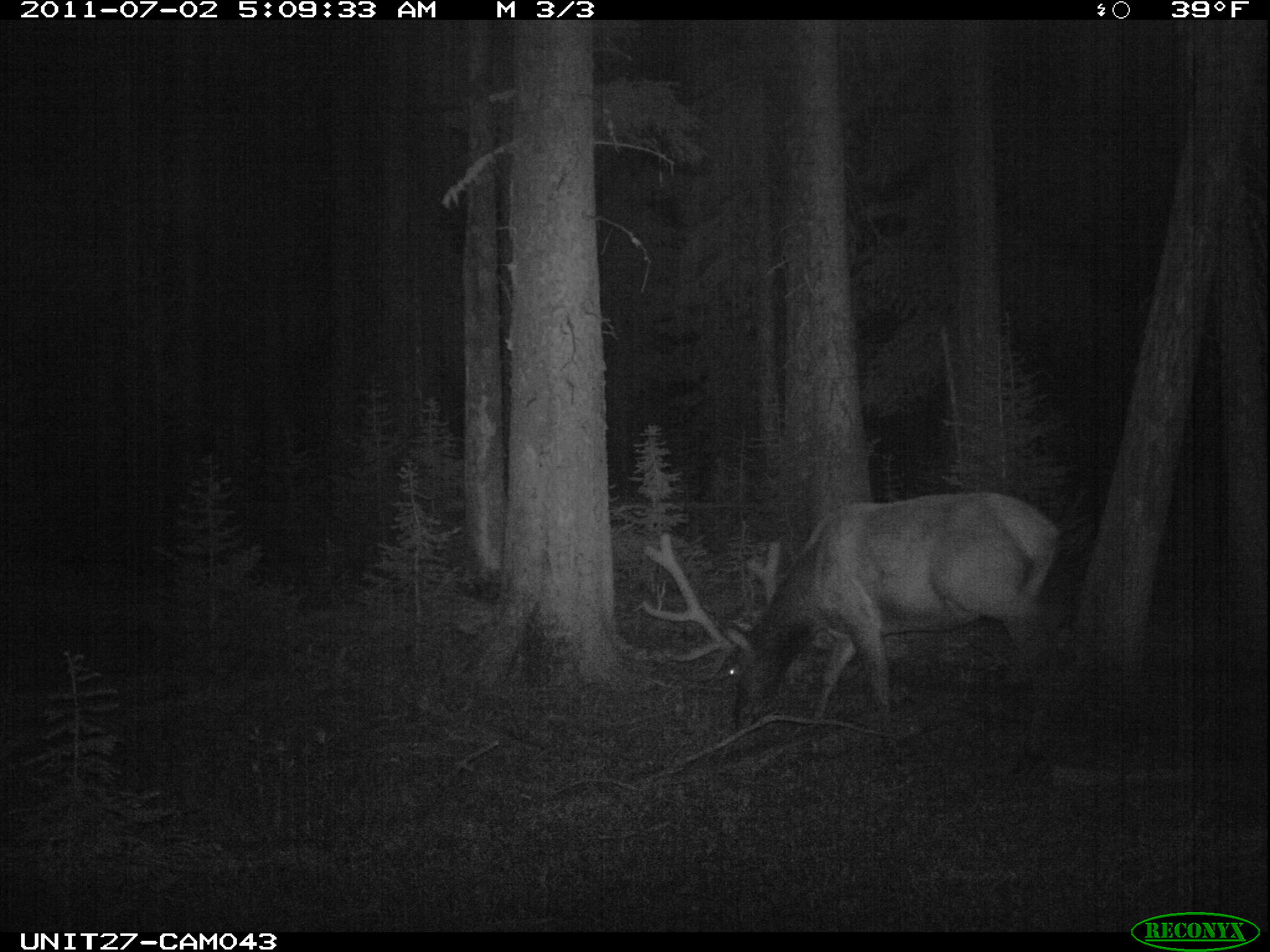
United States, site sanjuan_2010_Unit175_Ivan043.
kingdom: Animalia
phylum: Chordata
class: Mammalia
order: Artiodactyla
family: Cervidae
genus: Cervus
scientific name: Cervus elaphus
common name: red deer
Cervus elaphus (red deer).